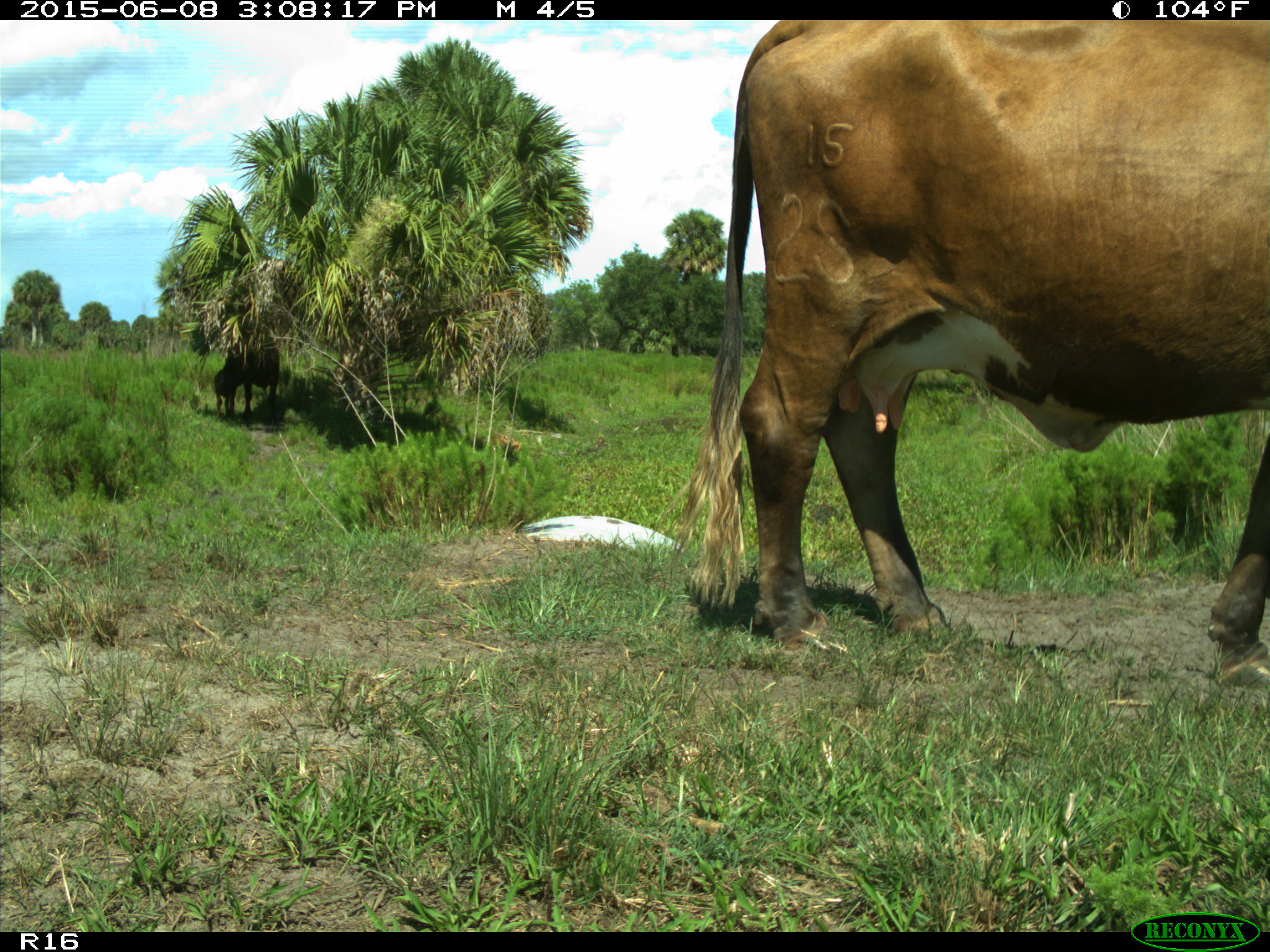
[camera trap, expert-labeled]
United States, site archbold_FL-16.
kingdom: Animalia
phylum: Chordata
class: Mammalia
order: Artiodactyla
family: Bovidae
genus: Bos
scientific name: Bos taurus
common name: domestic cow